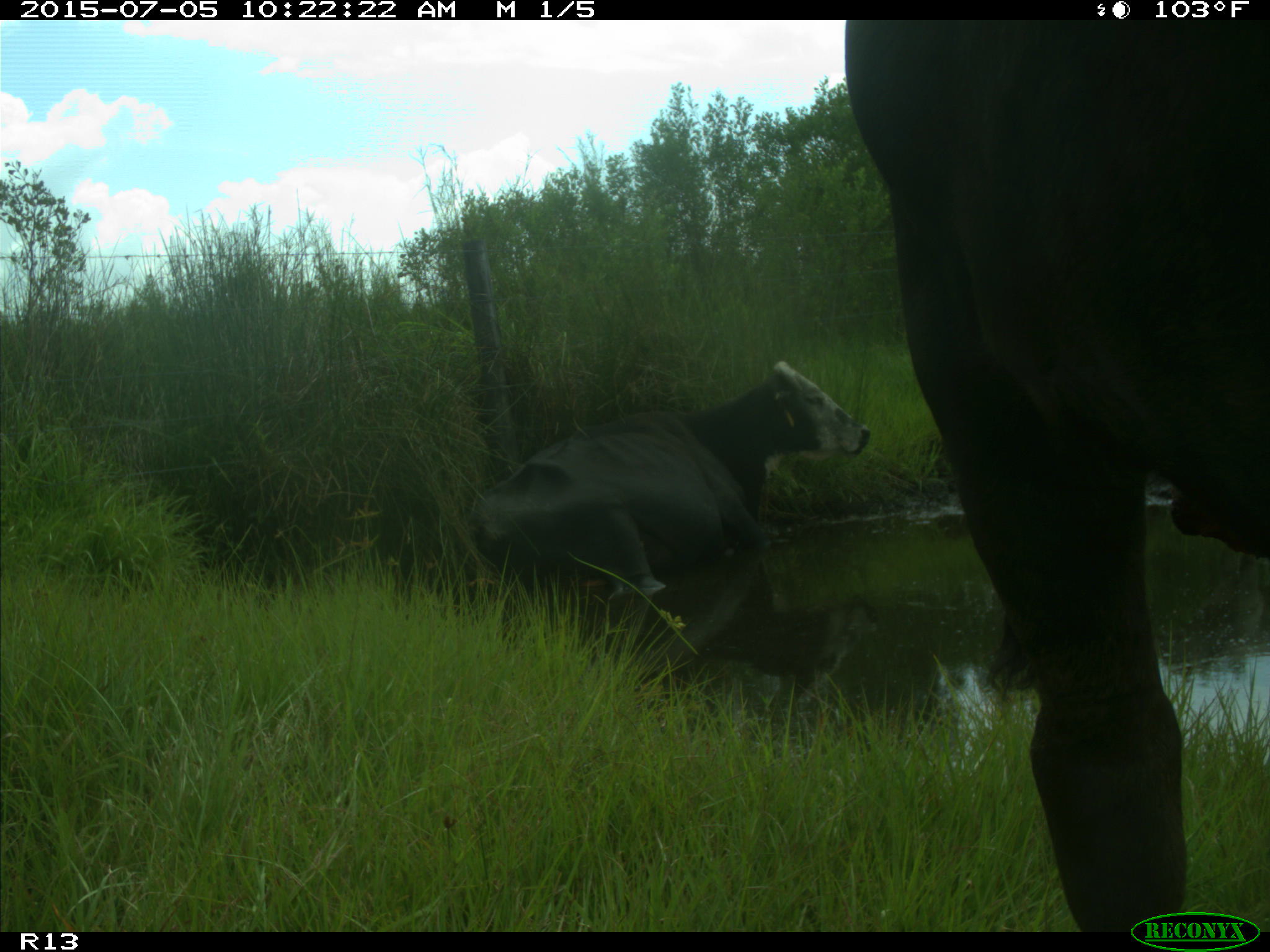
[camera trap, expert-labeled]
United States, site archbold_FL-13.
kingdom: Animalia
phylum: Chordata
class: Mammalia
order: Artiodactyla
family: Bovidae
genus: Bos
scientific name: Bos taurus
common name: domestic cow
Bos taurus (domestic cow).